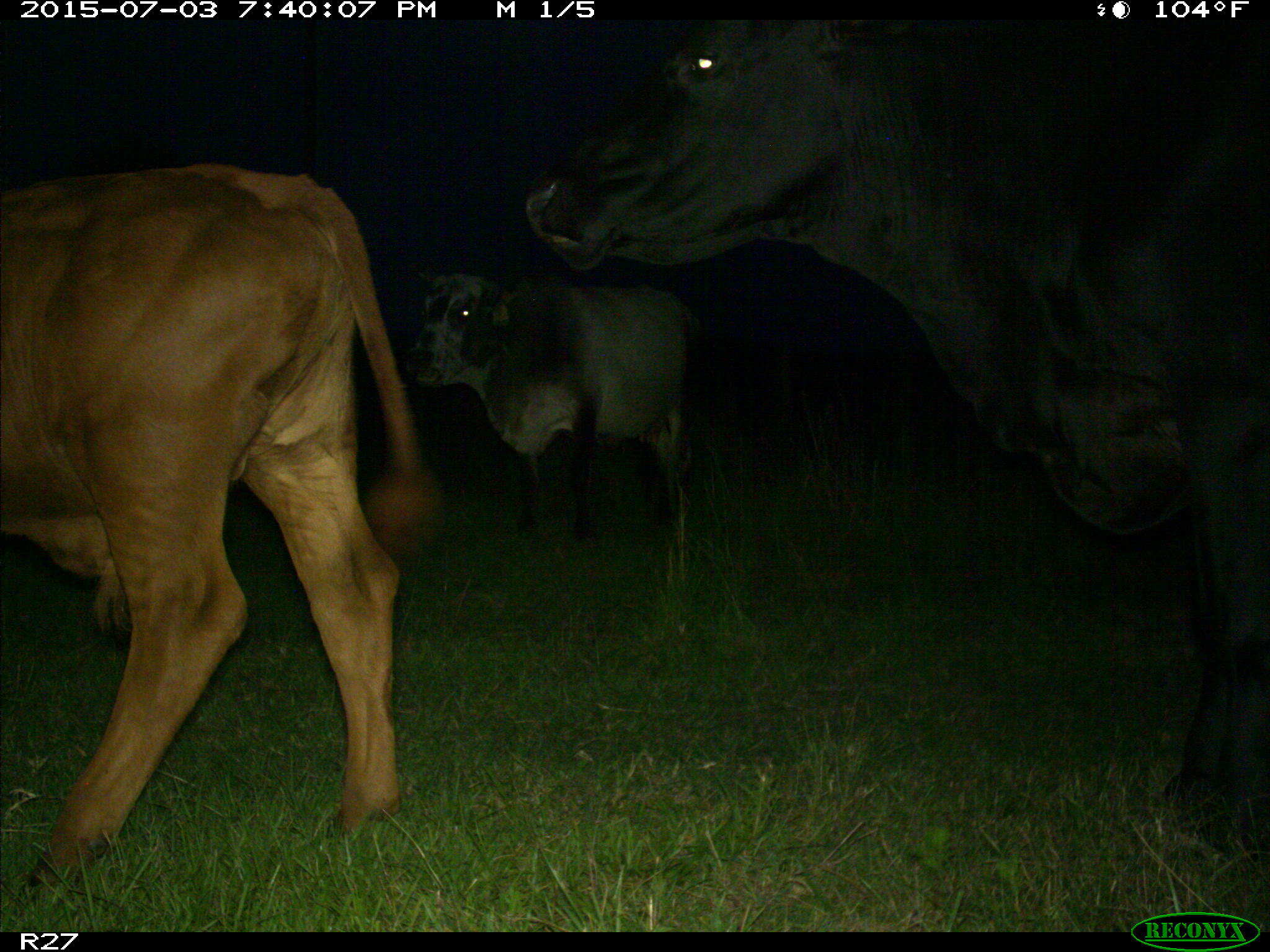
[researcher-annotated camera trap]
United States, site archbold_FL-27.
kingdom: Animalia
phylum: Chordata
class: Mammalia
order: Artiodactyla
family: Bovidae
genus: Bos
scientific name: Bos taurus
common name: domestic cow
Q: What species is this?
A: Bos taurus (domestic cow).